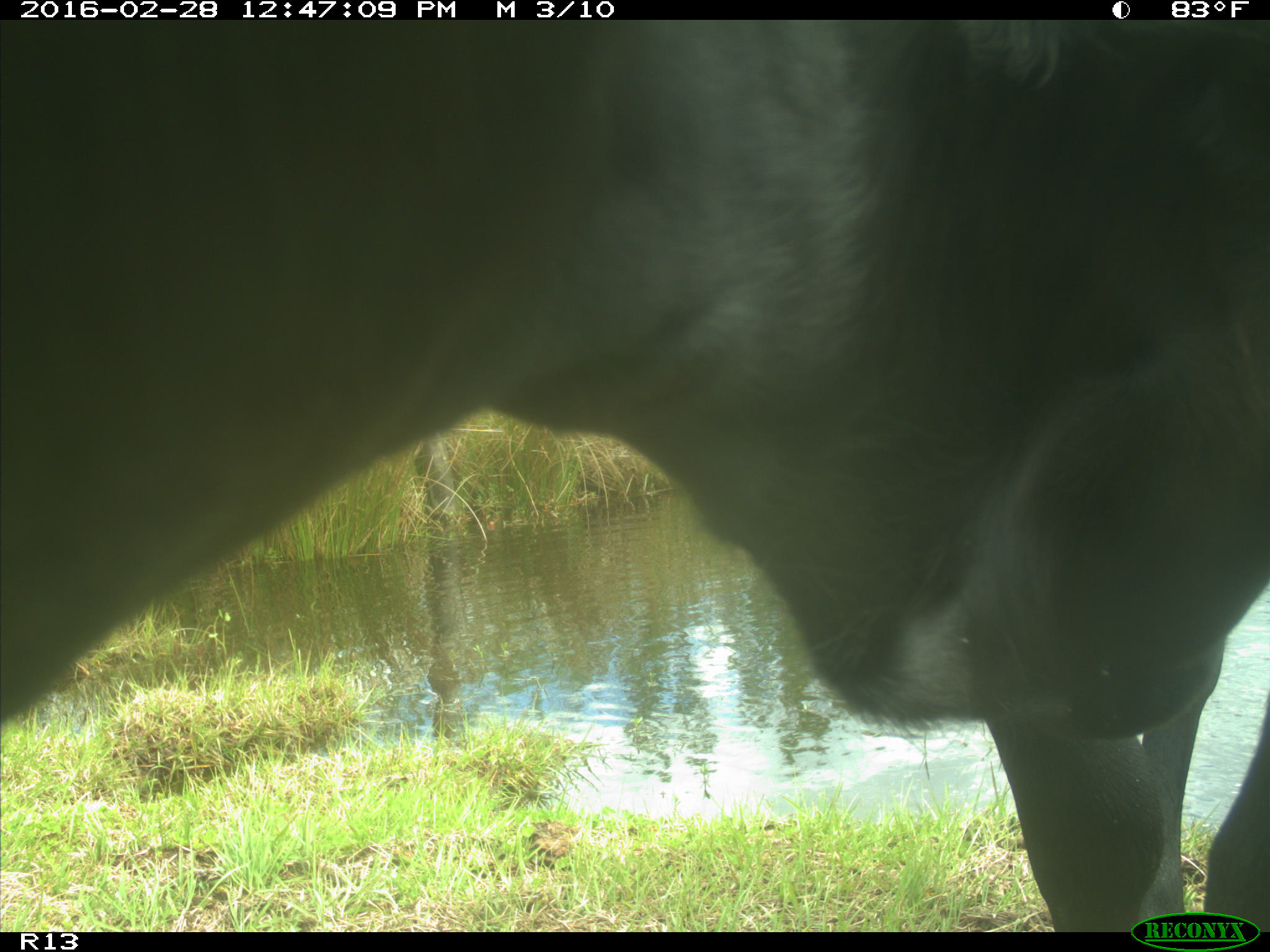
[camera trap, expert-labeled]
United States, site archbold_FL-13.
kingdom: Animalia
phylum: Chordata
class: Mammalia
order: Artiodactyla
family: Bovidae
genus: Bos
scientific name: Bos taurus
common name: domestic cow